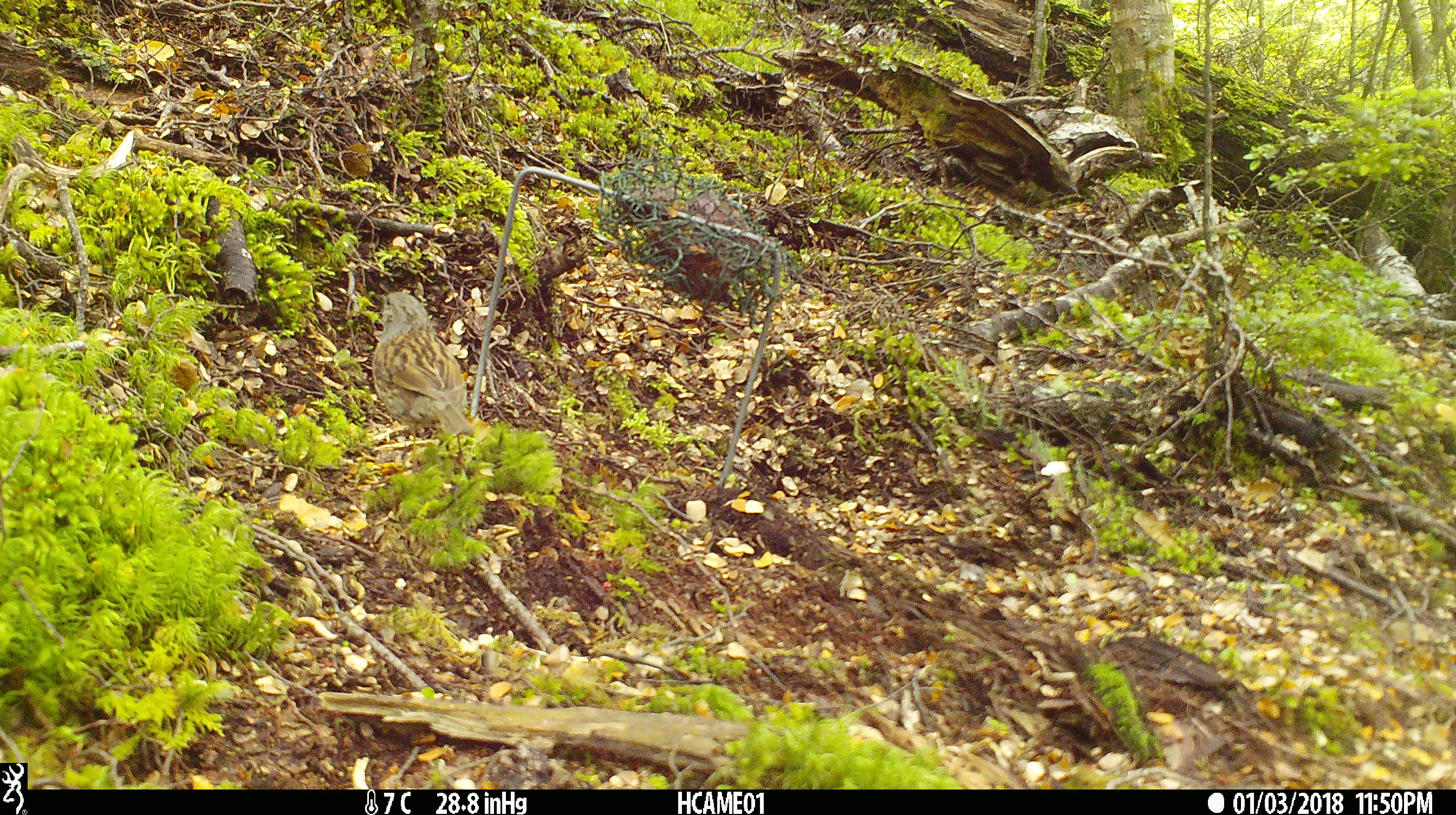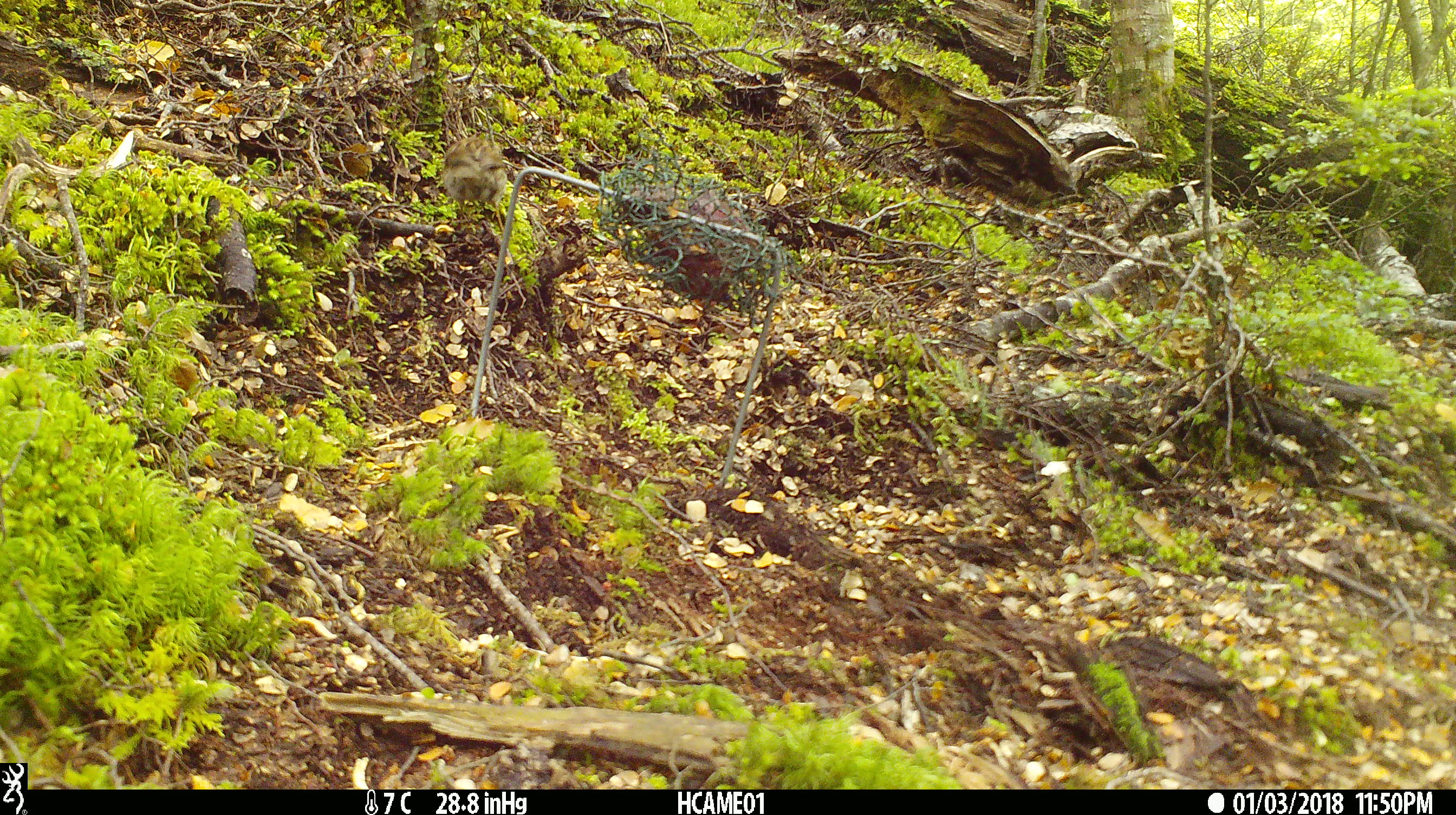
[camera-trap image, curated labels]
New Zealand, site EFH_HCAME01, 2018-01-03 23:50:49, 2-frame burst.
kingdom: Animalia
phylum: Chordata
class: Aves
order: Passeriformes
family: Prunellidae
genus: Prunella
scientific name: Prunella modularis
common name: dunnock